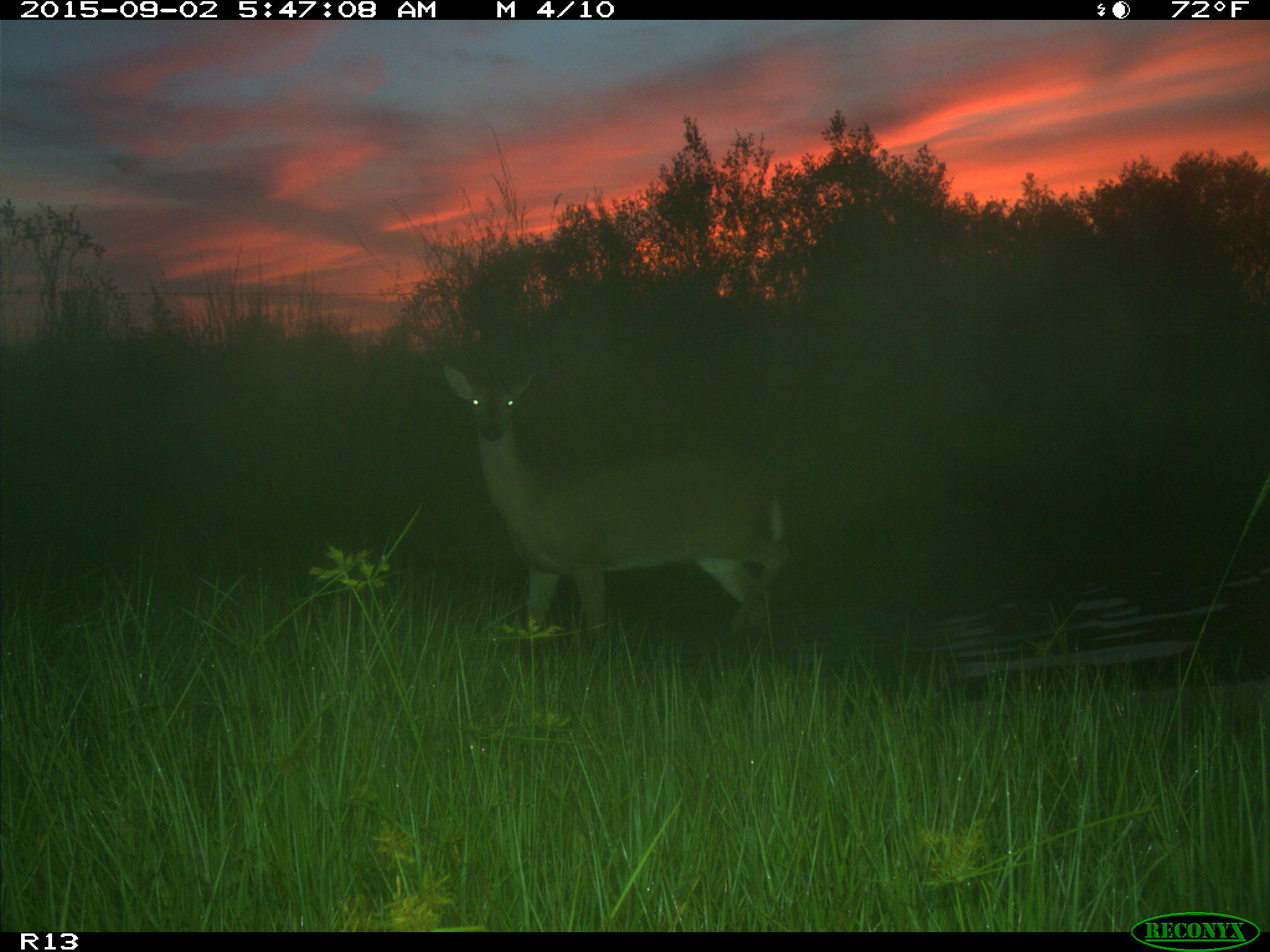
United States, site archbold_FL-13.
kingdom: Animalia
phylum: Chordata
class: Mammalia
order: Artiodactyla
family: Cervidae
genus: Odocoileus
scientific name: Odocoileus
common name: deer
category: unidentified deer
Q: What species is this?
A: Unidentified deer (deer) (Odocoileus).